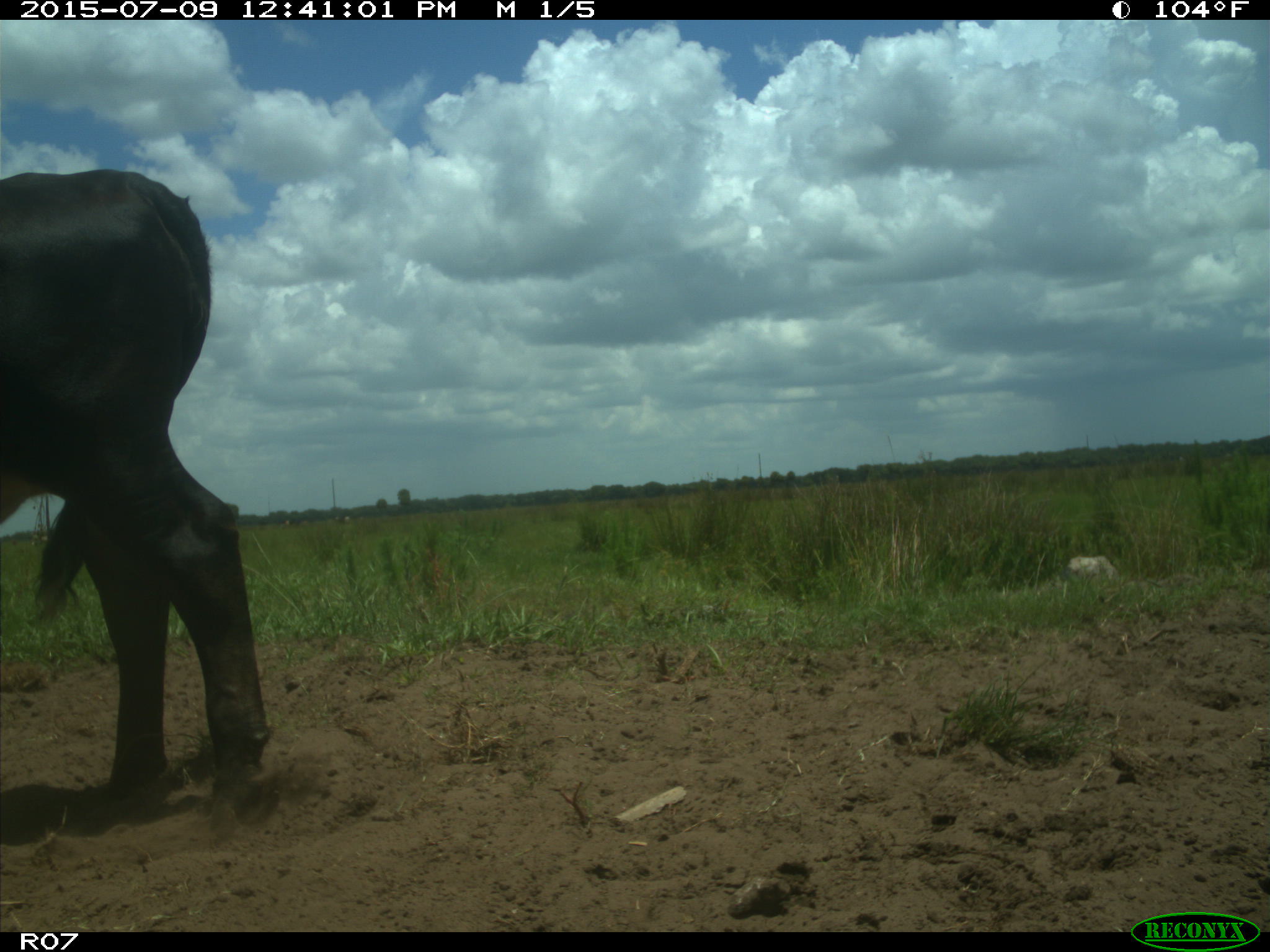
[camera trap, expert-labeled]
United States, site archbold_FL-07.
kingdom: Animalia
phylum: Chordata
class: Mammalia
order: Artiodactyla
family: Bovidae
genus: Bos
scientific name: Bos taurus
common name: domestic cow